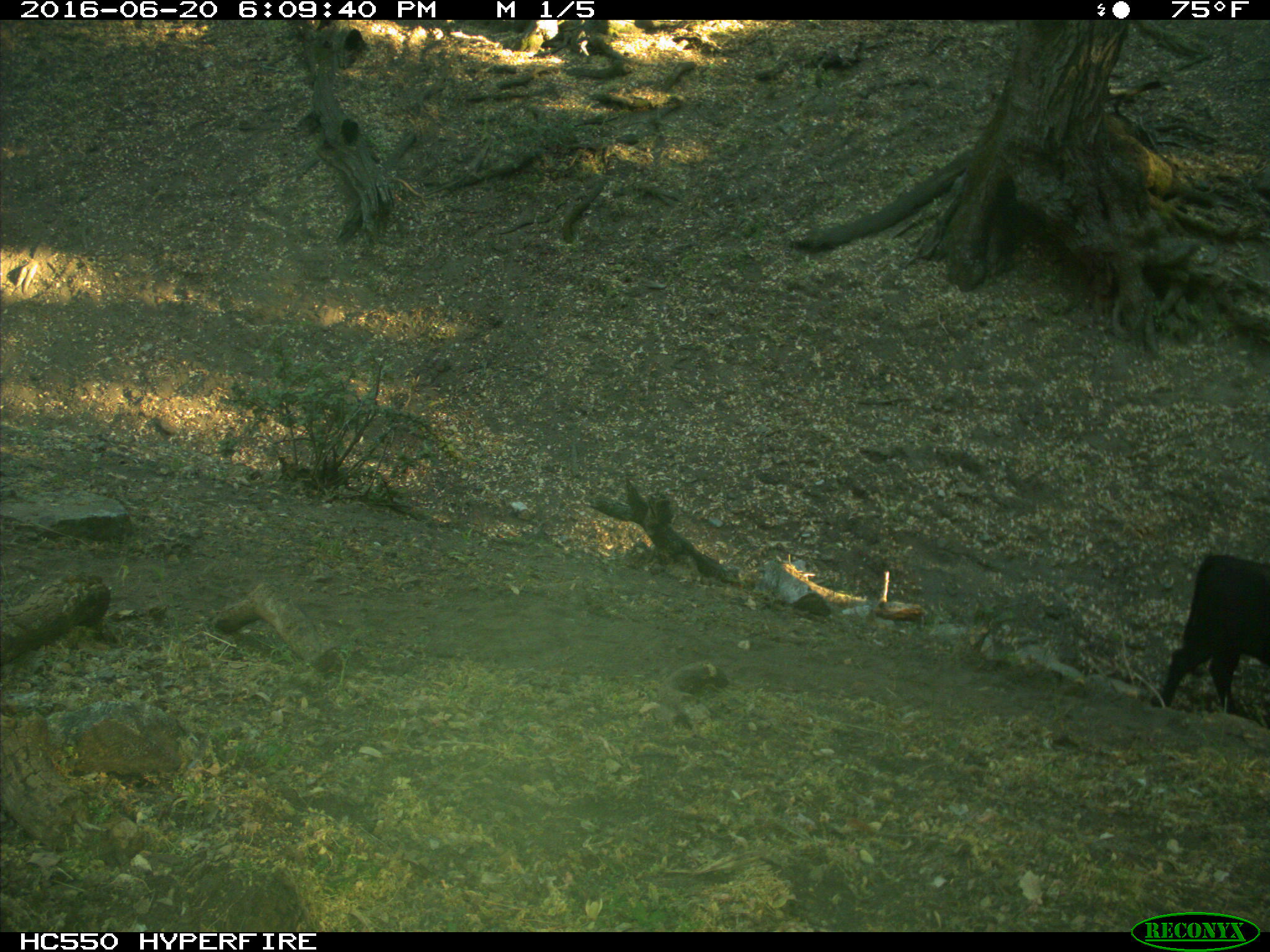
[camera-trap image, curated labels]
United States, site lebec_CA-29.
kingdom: Animalia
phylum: Chordata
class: Mammalia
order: Artiodactyla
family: Bovidae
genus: Bos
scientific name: Bos taurus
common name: domestic cow